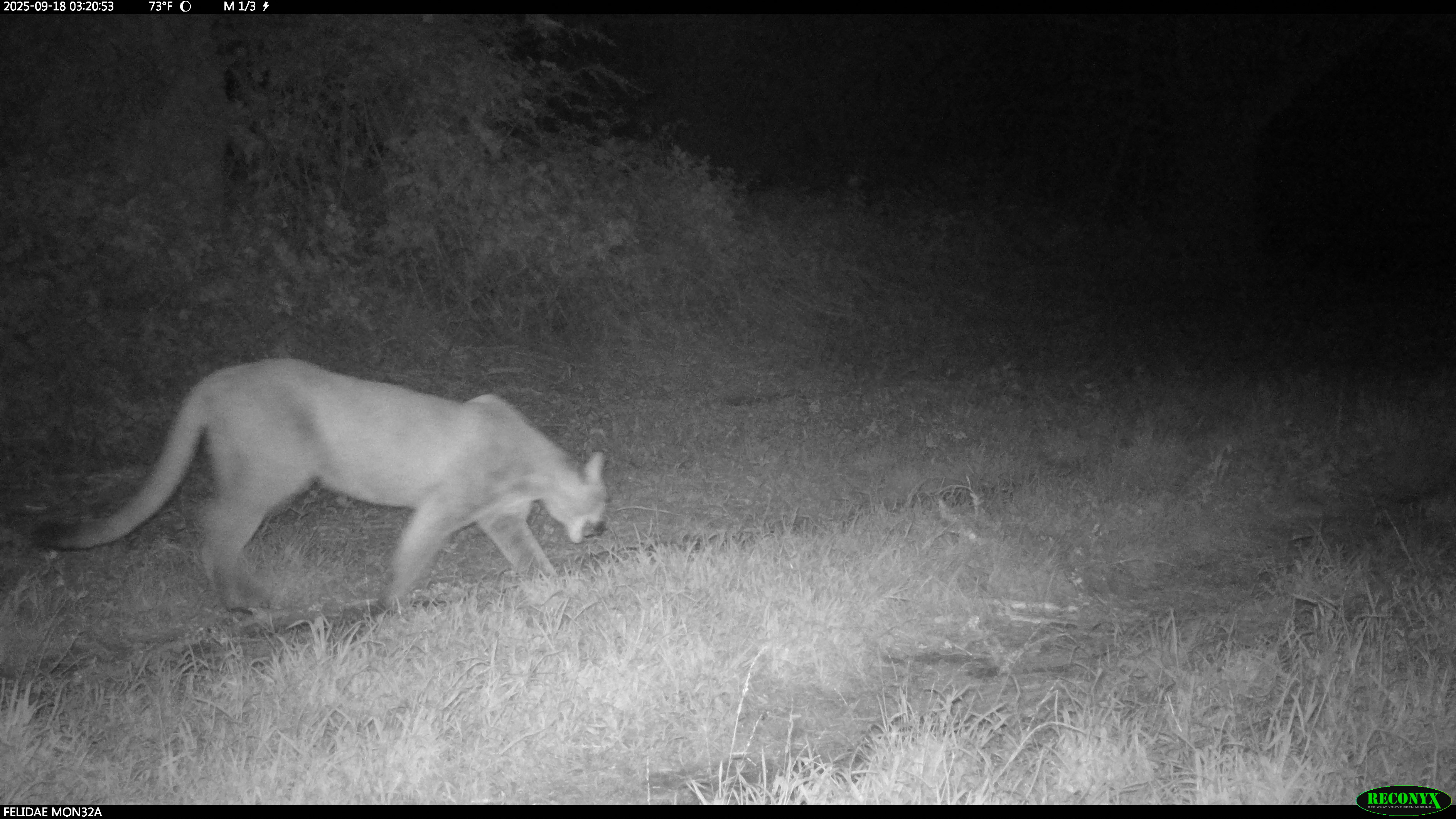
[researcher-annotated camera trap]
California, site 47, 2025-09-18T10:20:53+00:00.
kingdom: Animalia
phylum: Chordata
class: Mammalia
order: Carnivora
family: Felidae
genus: Puma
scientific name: Puma concolor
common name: puma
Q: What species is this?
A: Puma (Puma concolor).